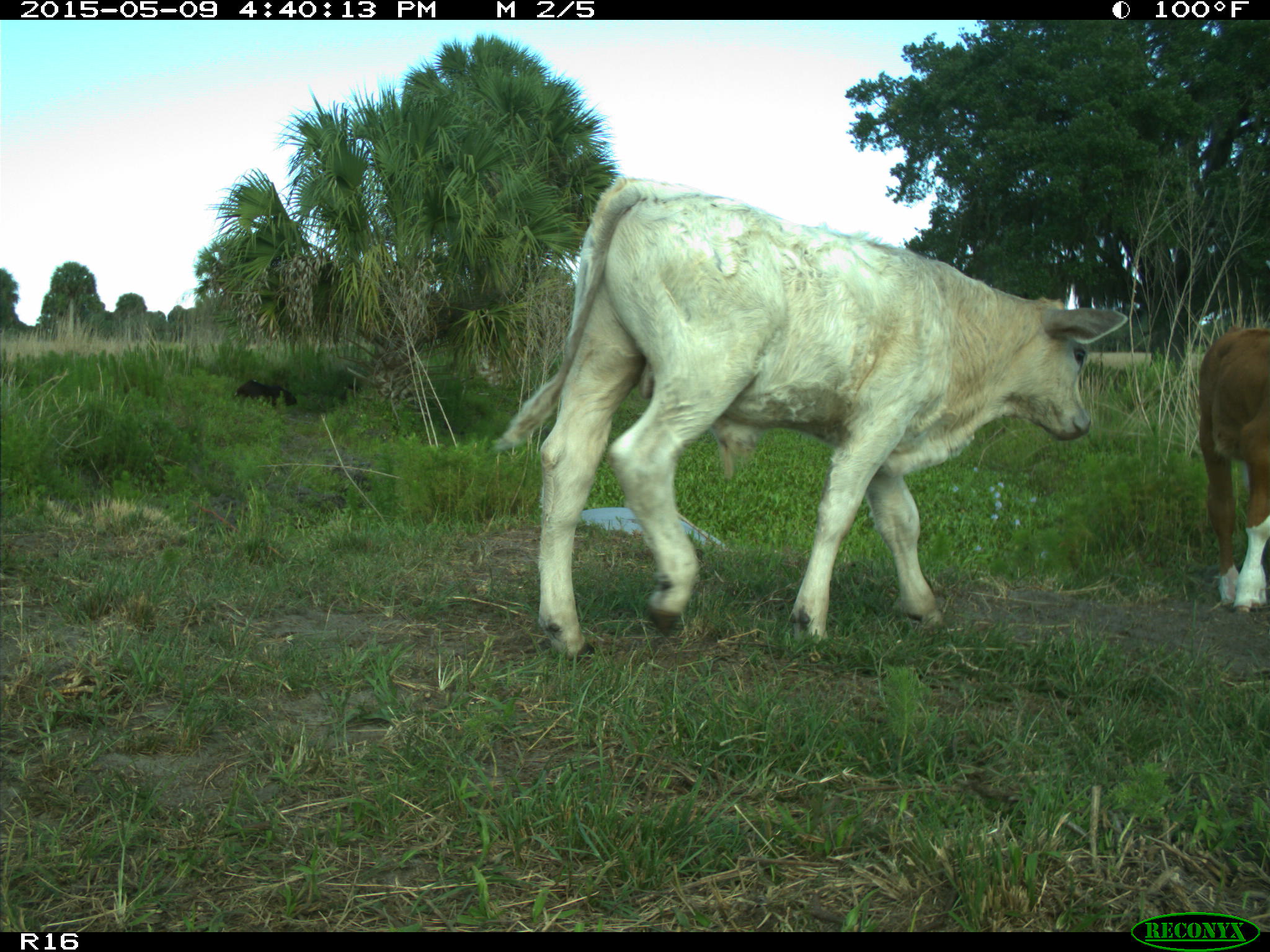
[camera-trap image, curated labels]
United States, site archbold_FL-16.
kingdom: Animalia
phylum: Chordata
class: Mammalia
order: Artiodactyla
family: Bovidae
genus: Bos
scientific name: Bos taurus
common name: domestic cow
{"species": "Bos taurus (domestic cow)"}